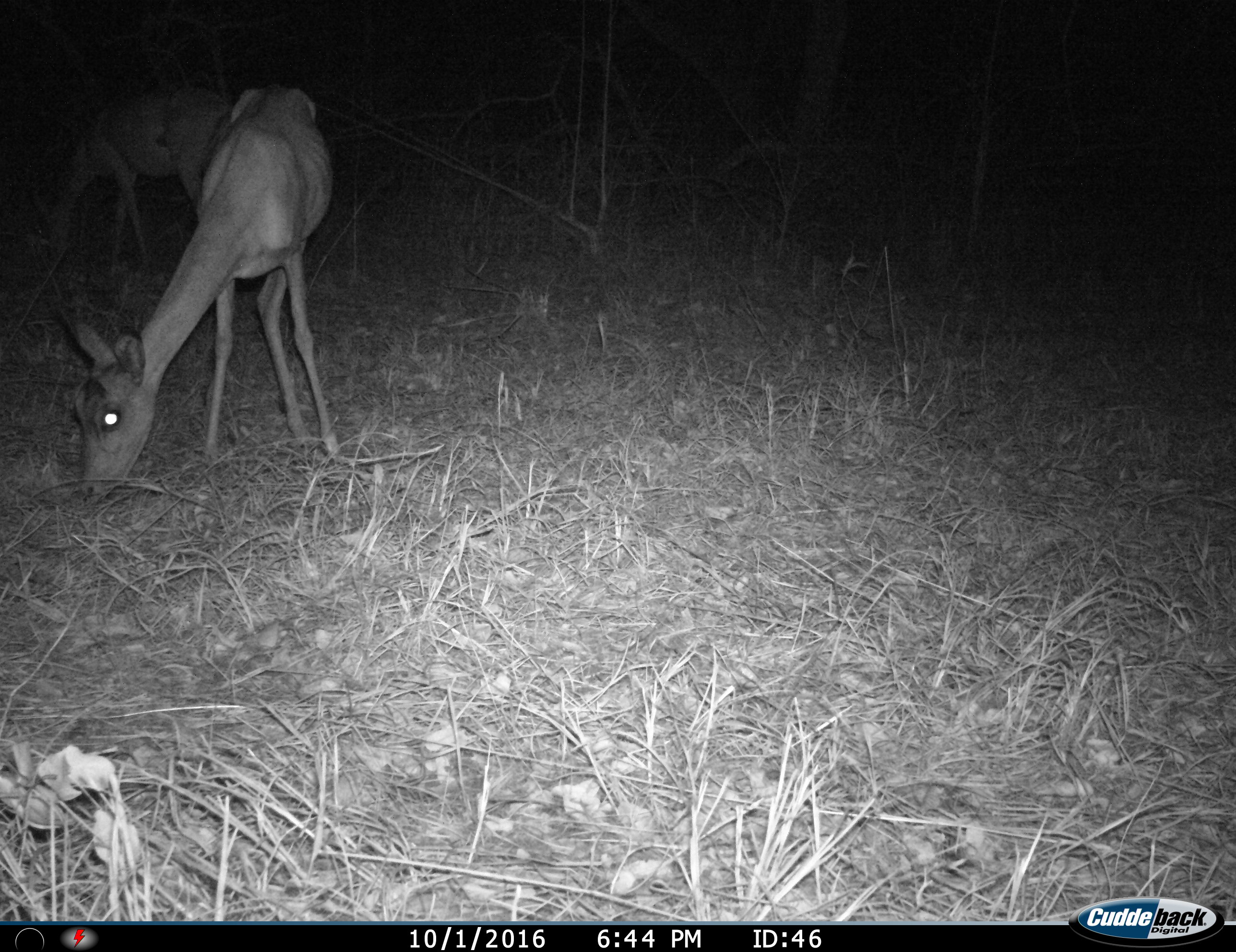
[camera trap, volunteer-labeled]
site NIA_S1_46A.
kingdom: Animalia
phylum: Chordata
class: Mammalia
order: Artiodactyla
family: Bovidae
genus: Aepyceros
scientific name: Aepyceros melampus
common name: impala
Impala (Aepyceros melampus), count 2. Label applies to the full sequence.